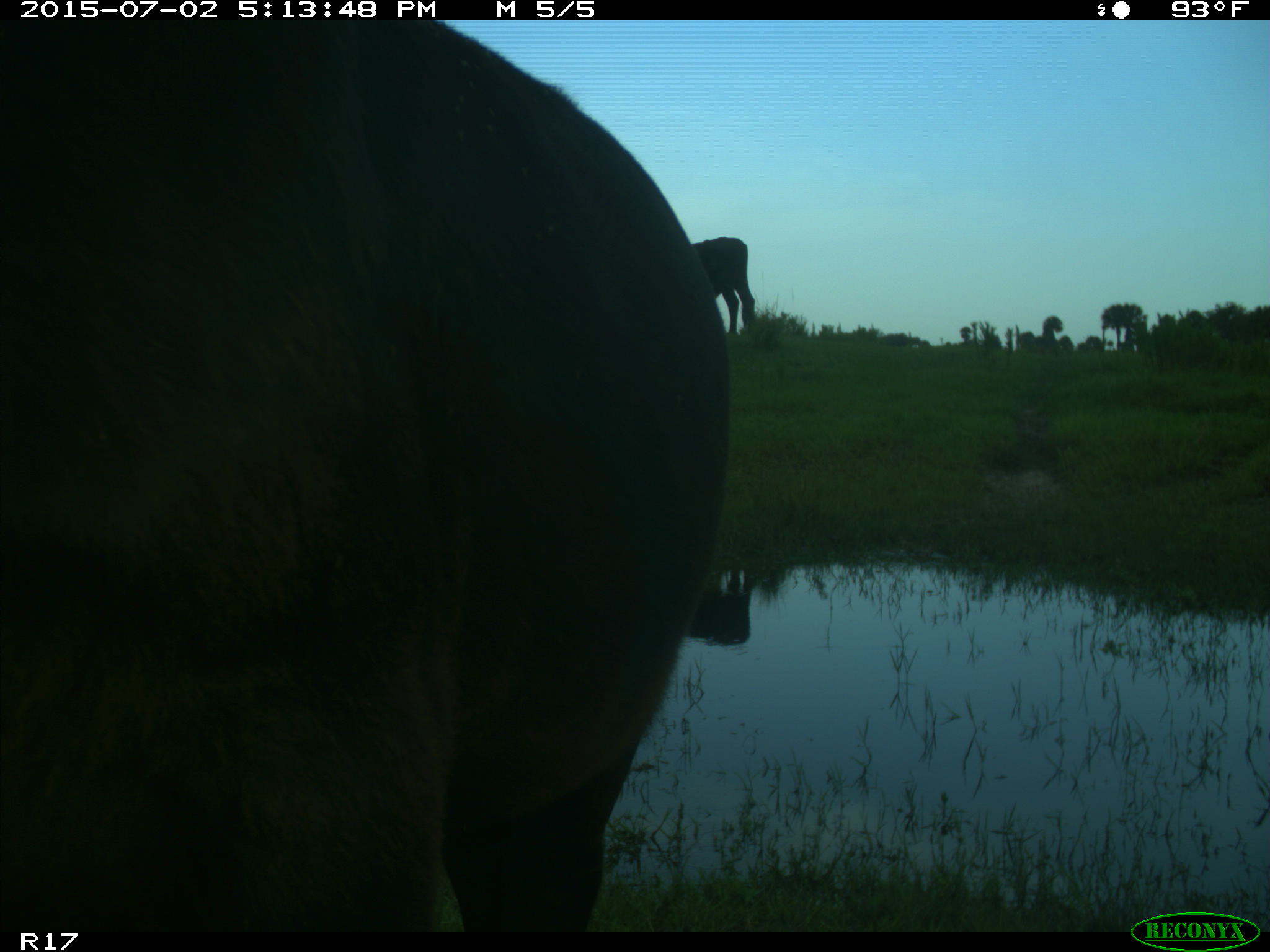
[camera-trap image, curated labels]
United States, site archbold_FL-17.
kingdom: Animalia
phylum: Chordata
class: Mammalia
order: Artiodactyla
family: Bovidae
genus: Bos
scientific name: Bos taurus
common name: domestic cow